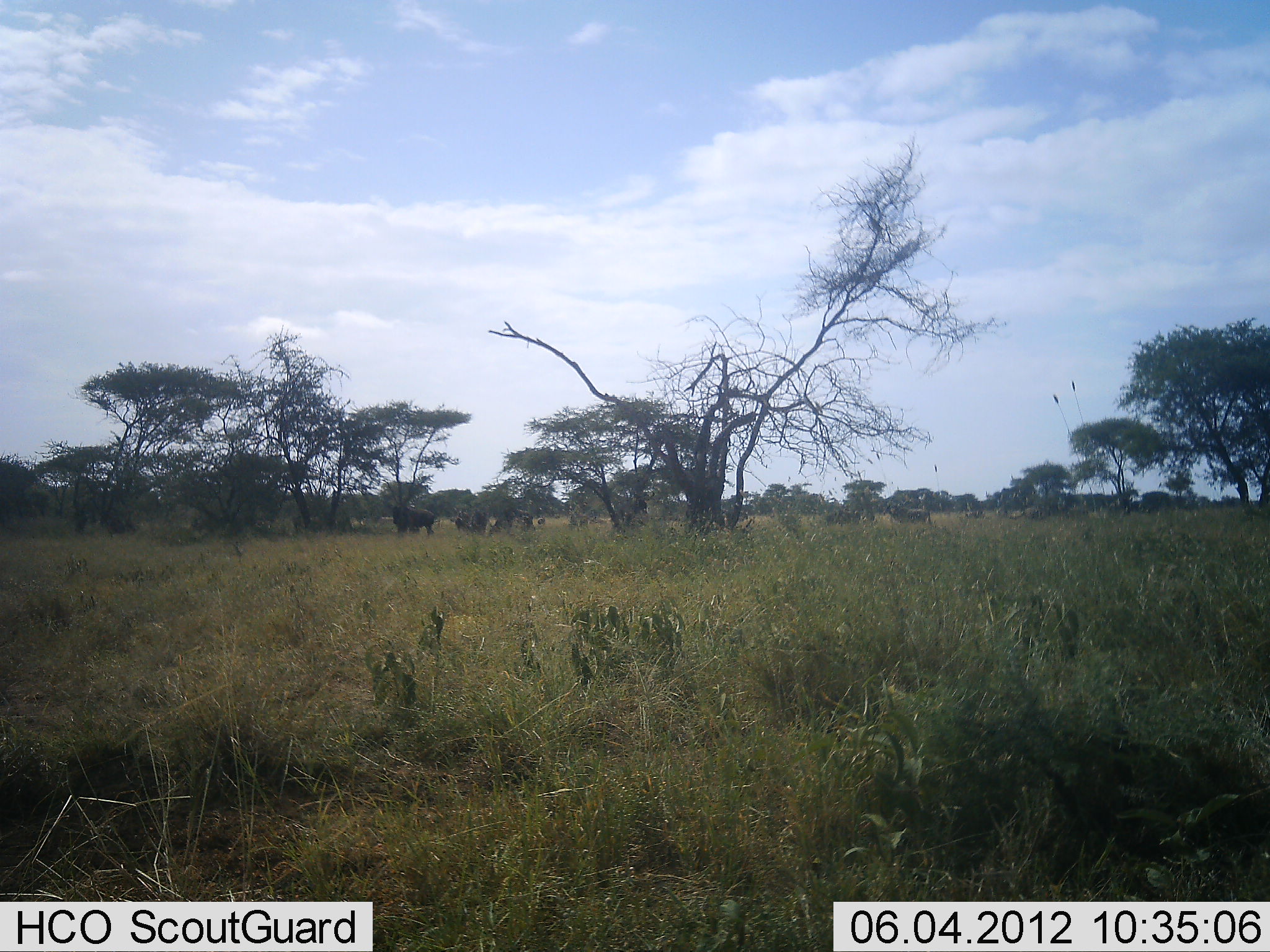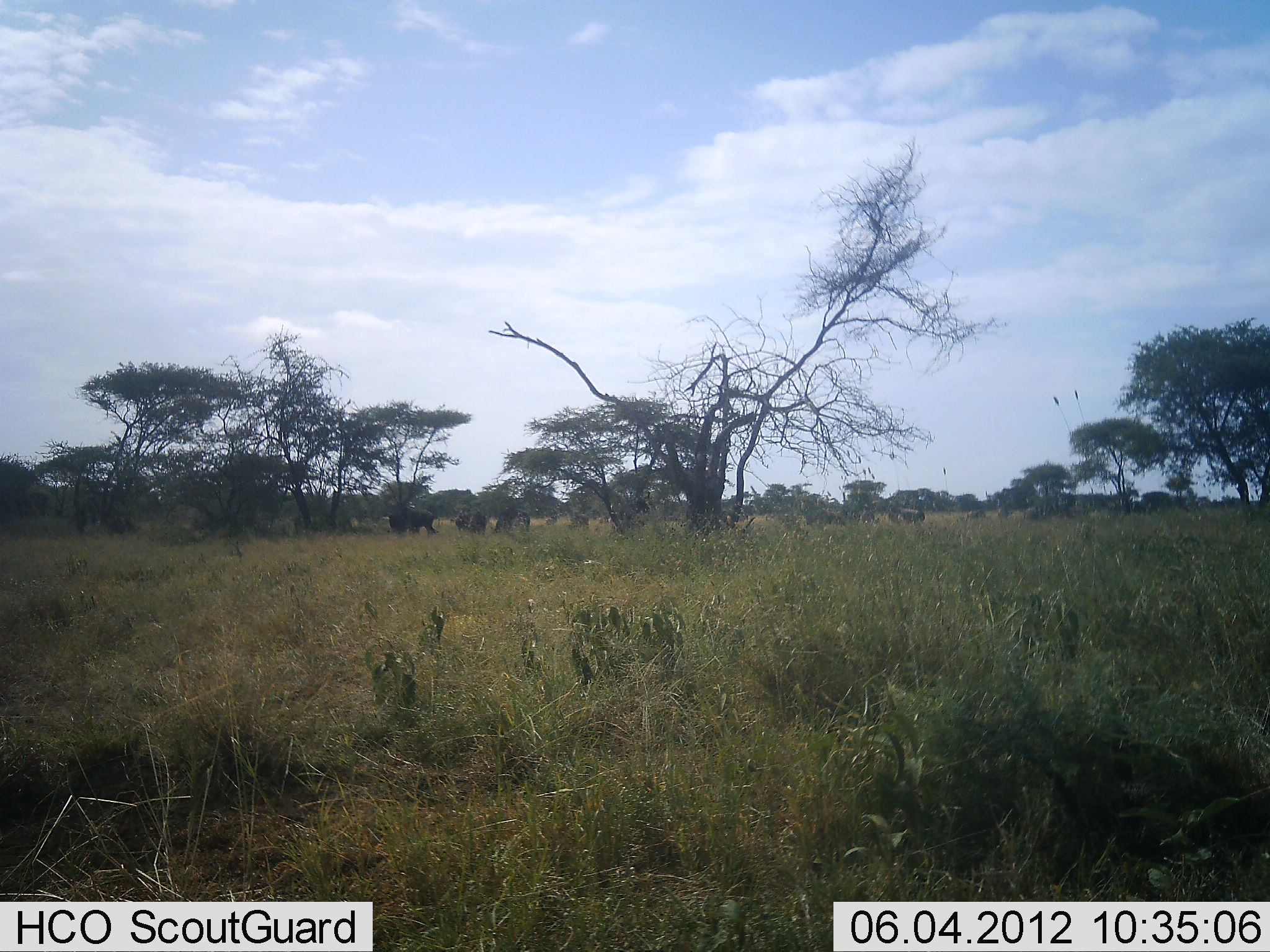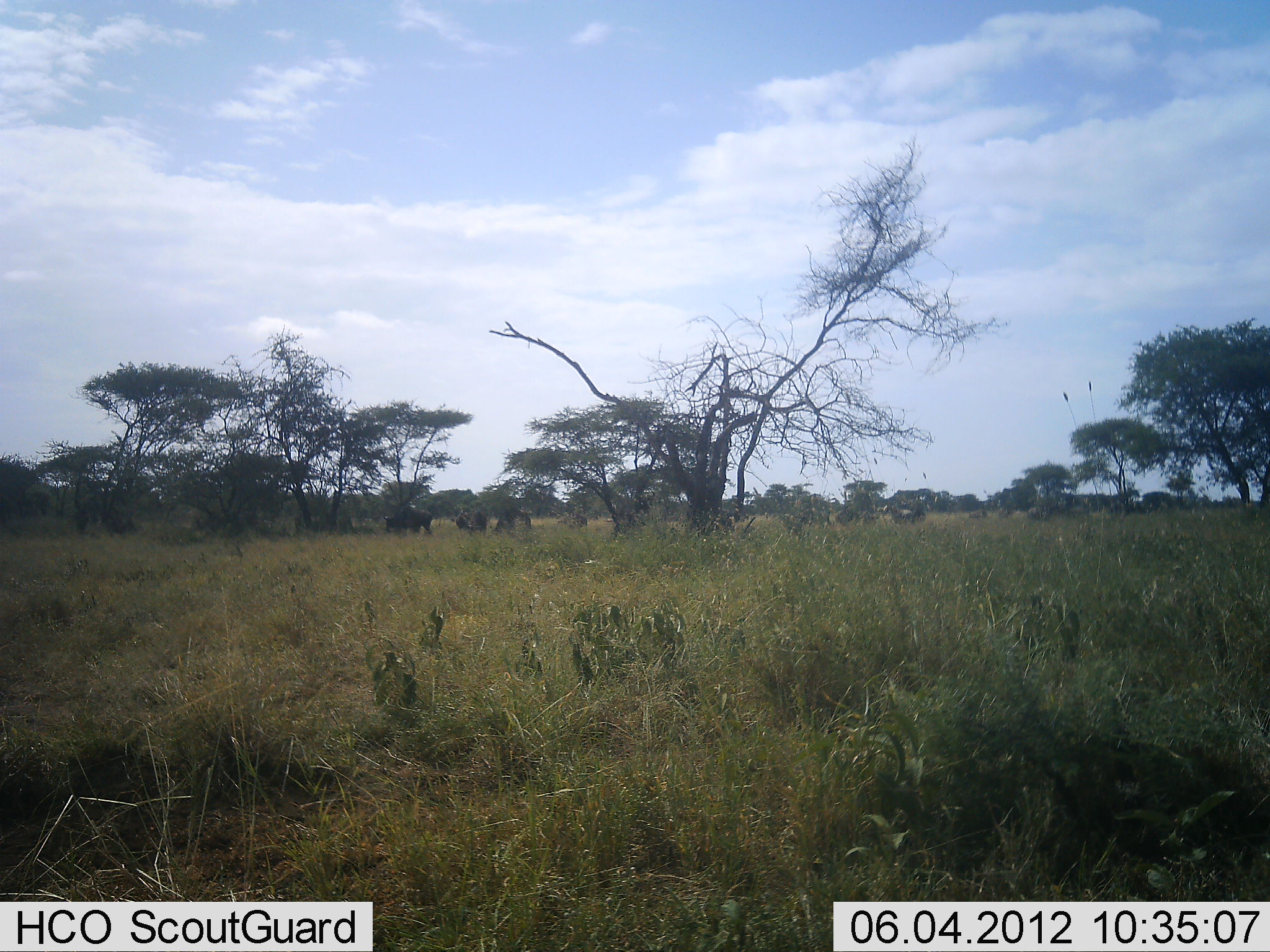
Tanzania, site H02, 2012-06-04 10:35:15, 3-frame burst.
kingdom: Animalia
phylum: Chordata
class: Mammalia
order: Artiodactyla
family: Bovidae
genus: Connochaetes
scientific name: Connochaetes taurinus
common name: blue wildebeest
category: wildebeest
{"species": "wildebeest (blue wildebeest) (Connochaetes taurinus)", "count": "10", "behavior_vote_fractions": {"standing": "45%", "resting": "0%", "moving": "73%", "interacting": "0%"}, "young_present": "0%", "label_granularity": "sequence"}